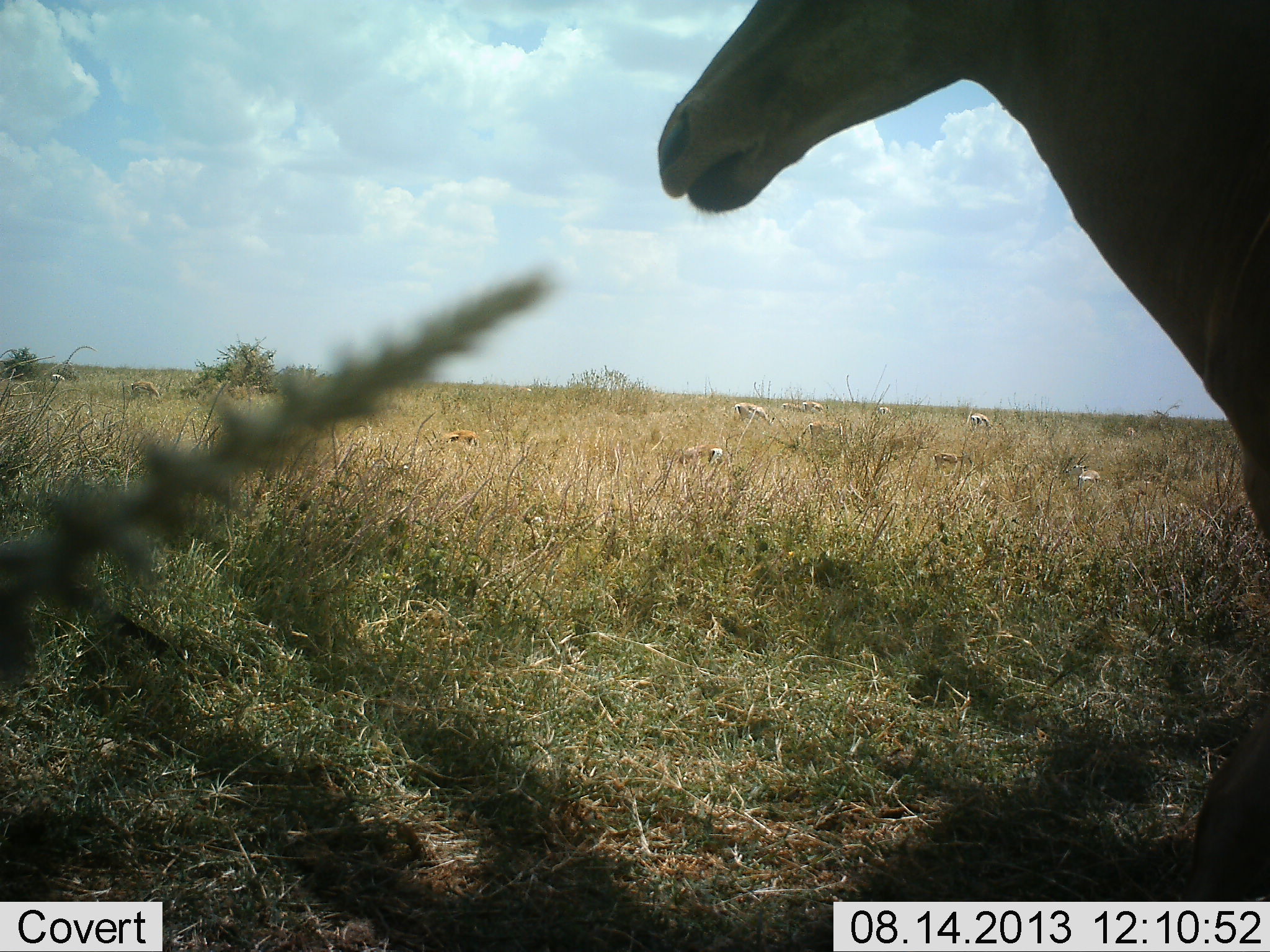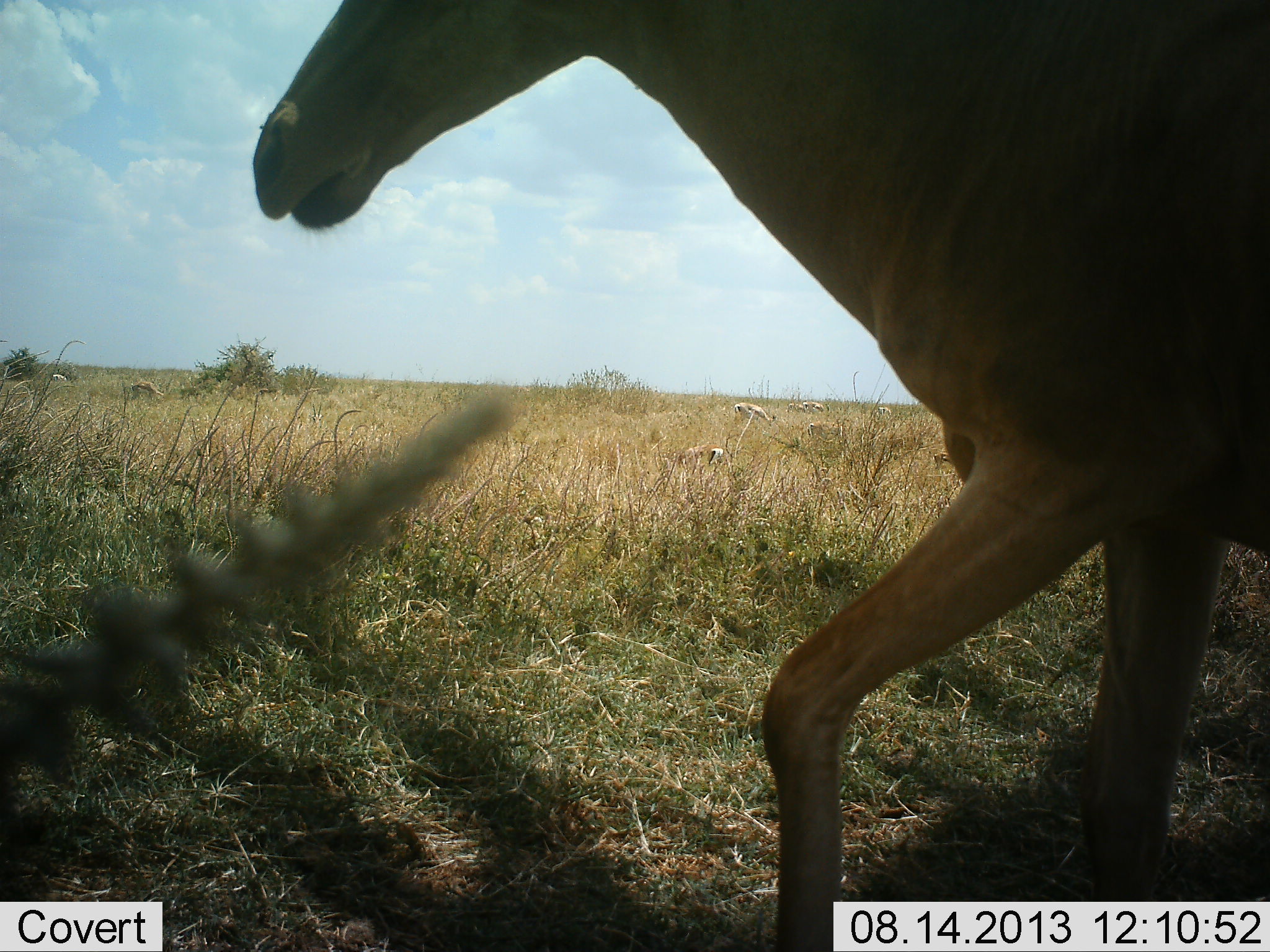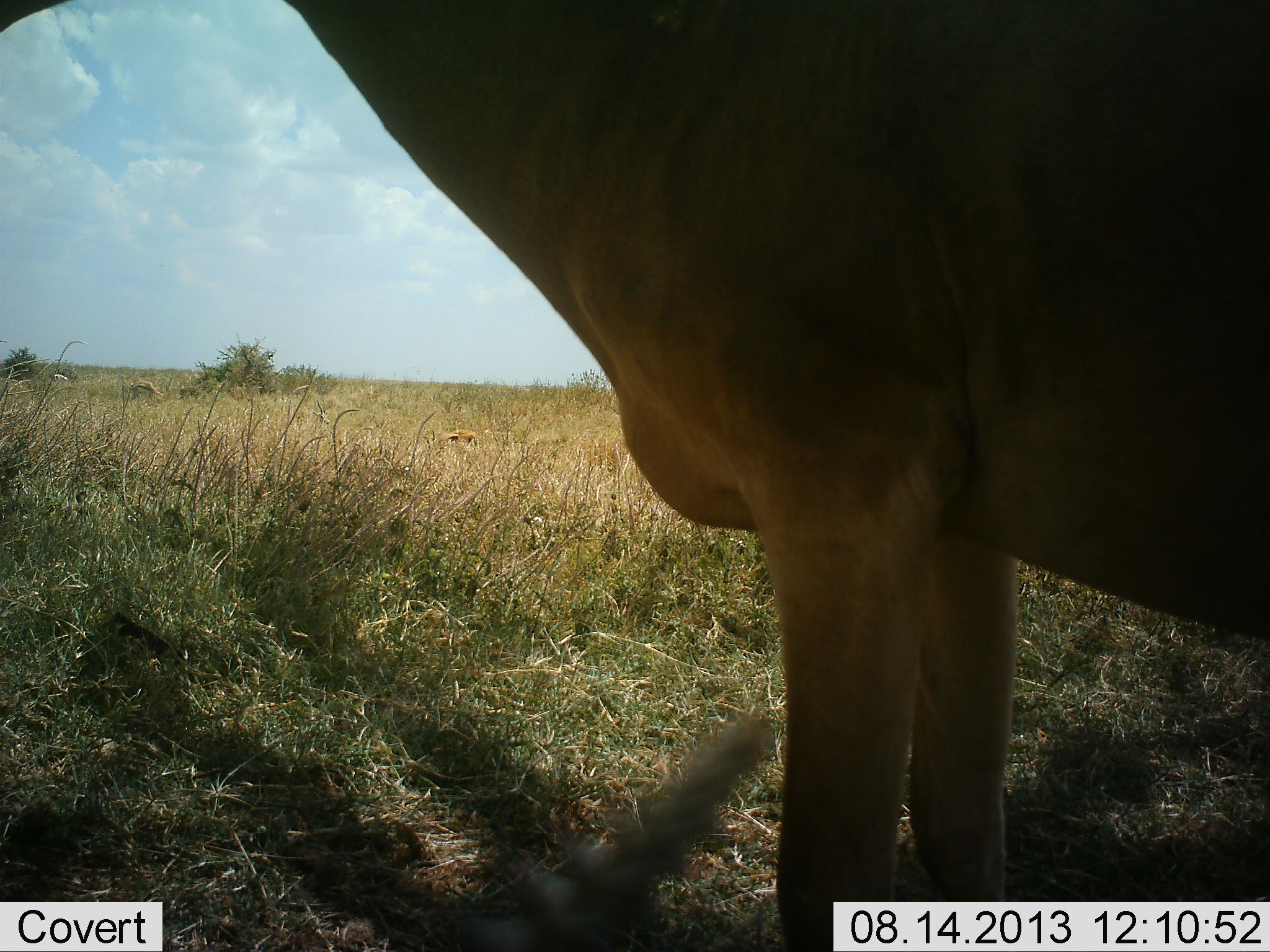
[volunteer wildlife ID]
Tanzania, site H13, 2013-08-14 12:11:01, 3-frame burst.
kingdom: Animalia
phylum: Chordata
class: Mammalia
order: Artiodactyla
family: Bovidae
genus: Alcelaphus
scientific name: Alcelaphus buselaphus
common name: hartebeest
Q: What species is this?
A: Hartebeest (Alcelaphus buselaphus).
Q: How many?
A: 1.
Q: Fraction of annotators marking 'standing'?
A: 14%.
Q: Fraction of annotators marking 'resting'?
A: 0%.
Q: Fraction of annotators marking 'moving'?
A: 86%.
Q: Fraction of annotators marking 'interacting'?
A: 0%.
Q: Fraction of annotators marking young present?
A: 0%.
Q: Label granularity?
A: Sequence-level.